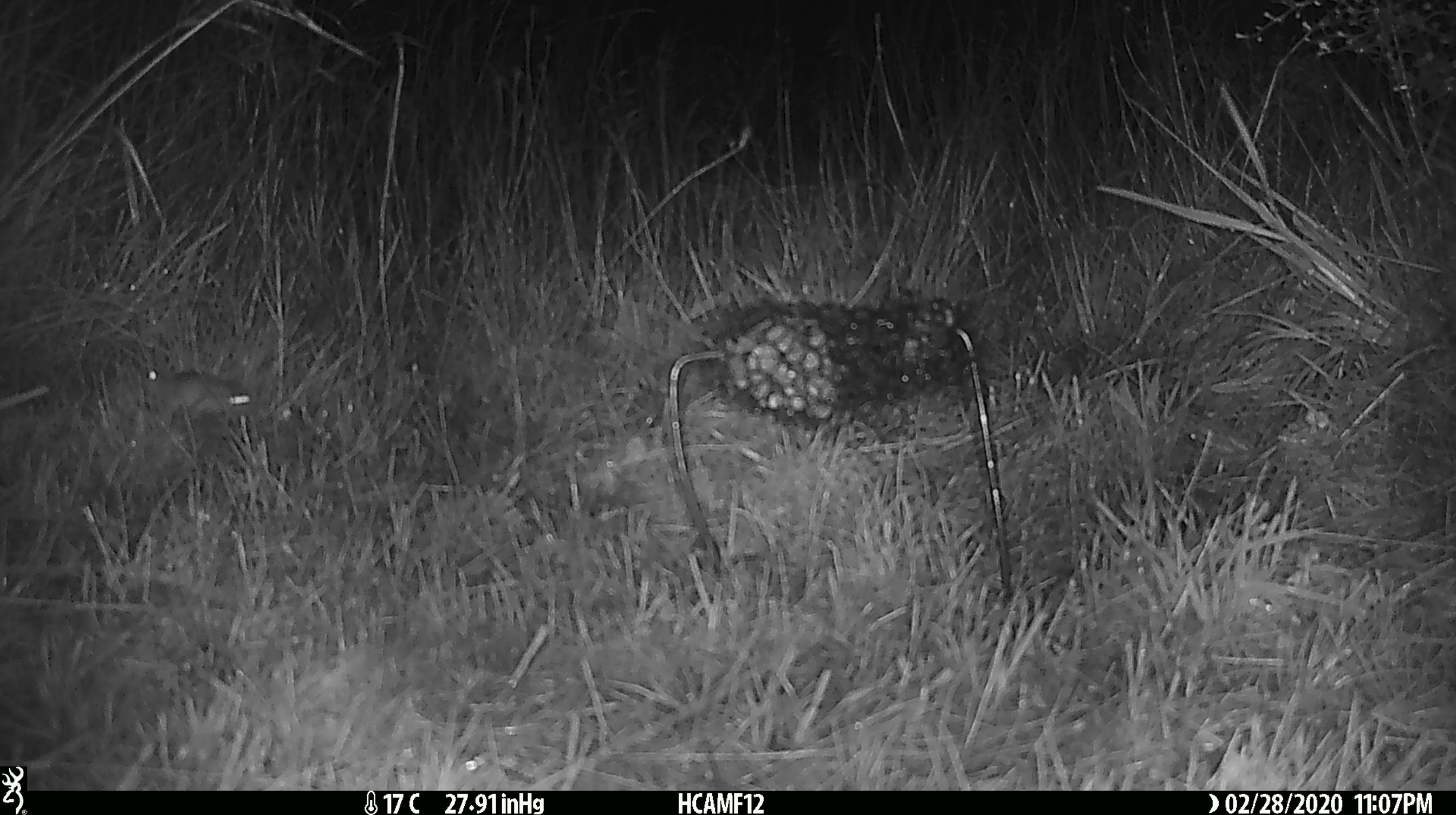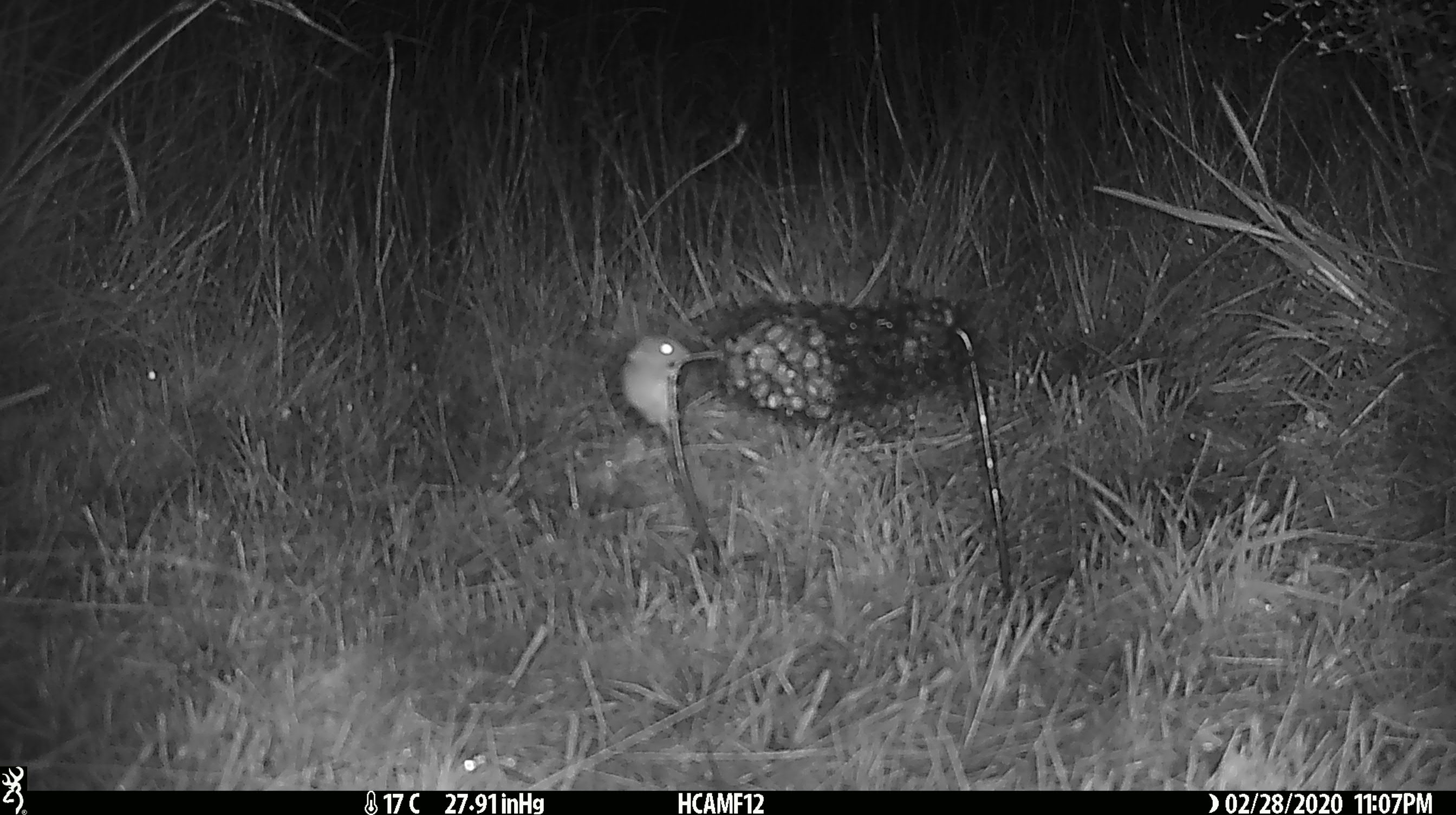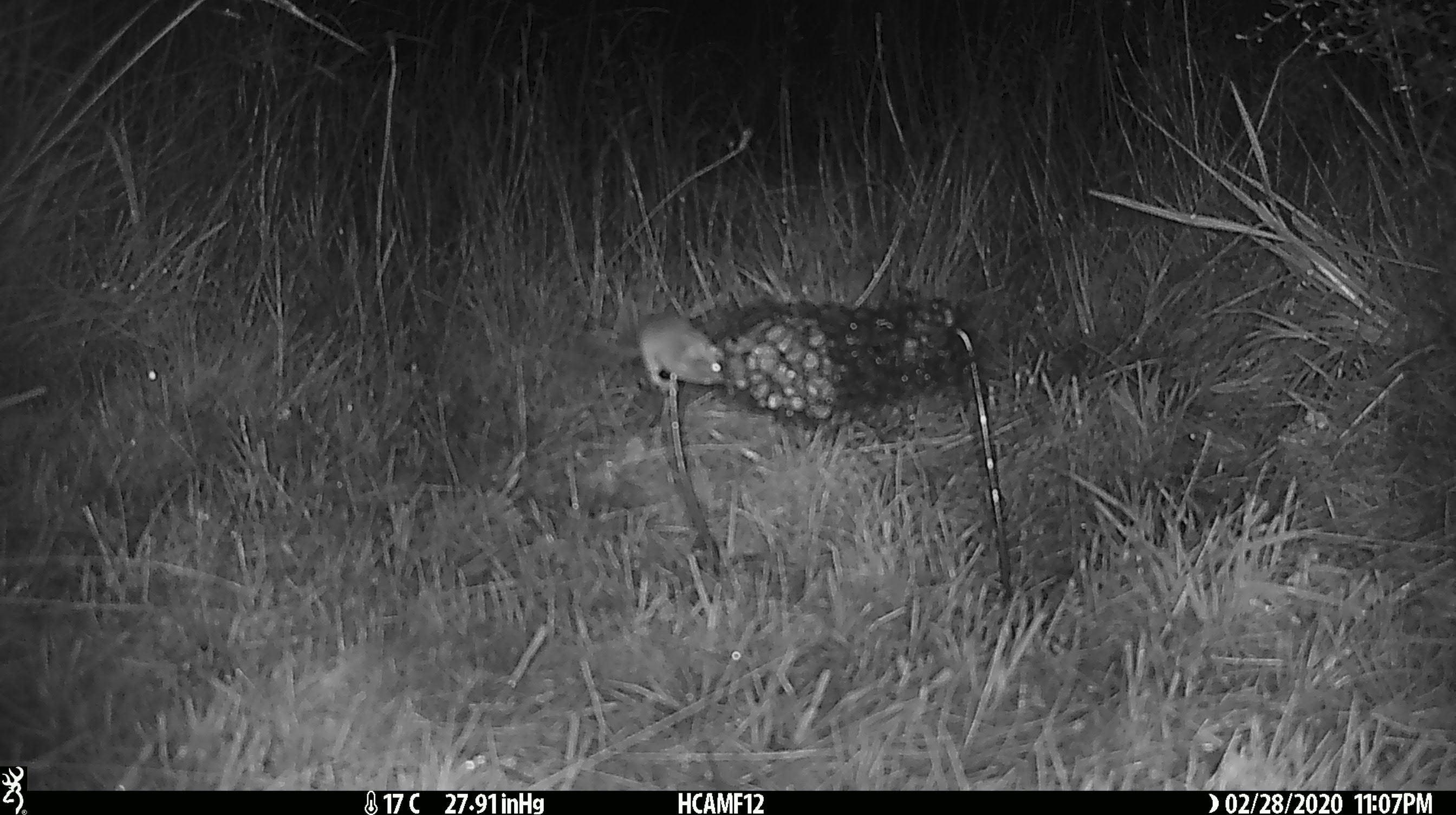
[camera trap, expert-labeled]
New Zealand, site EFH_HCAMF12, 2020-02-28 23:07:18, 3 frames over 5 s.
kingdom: Animalia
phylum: Chordata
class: Mammalia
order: Rodentia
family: Muridae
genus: Mus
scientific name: Mus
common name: mouse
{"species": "mouse (Mus)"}